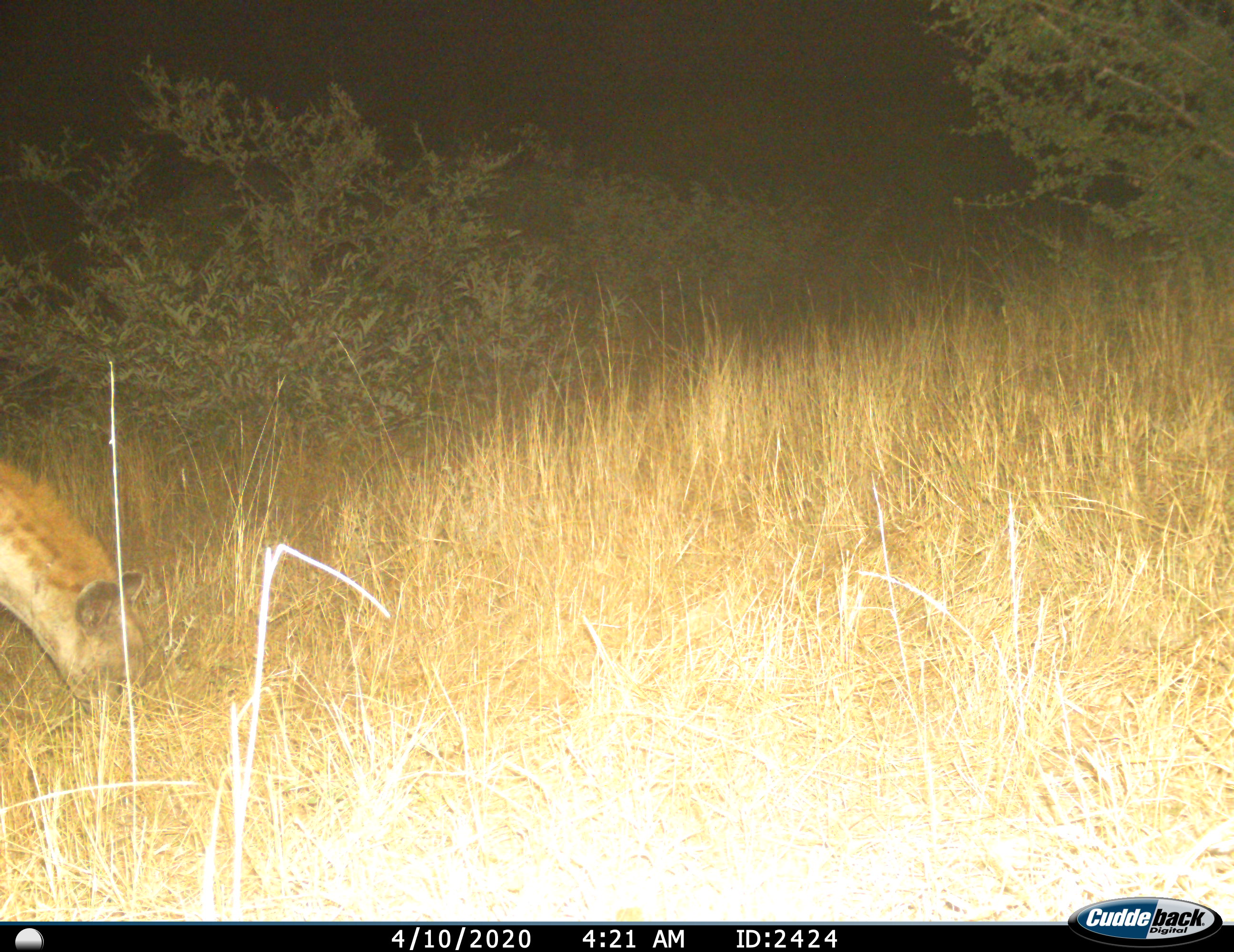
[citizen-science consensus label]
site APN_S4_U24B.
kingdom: Animalia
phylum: Chordata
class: Mammalia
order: Carnivora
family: Hyaenidae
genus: Crocuta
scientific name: Crocuta crocuta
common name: spotted hyena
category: hyenaspotted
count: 1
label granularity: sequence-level